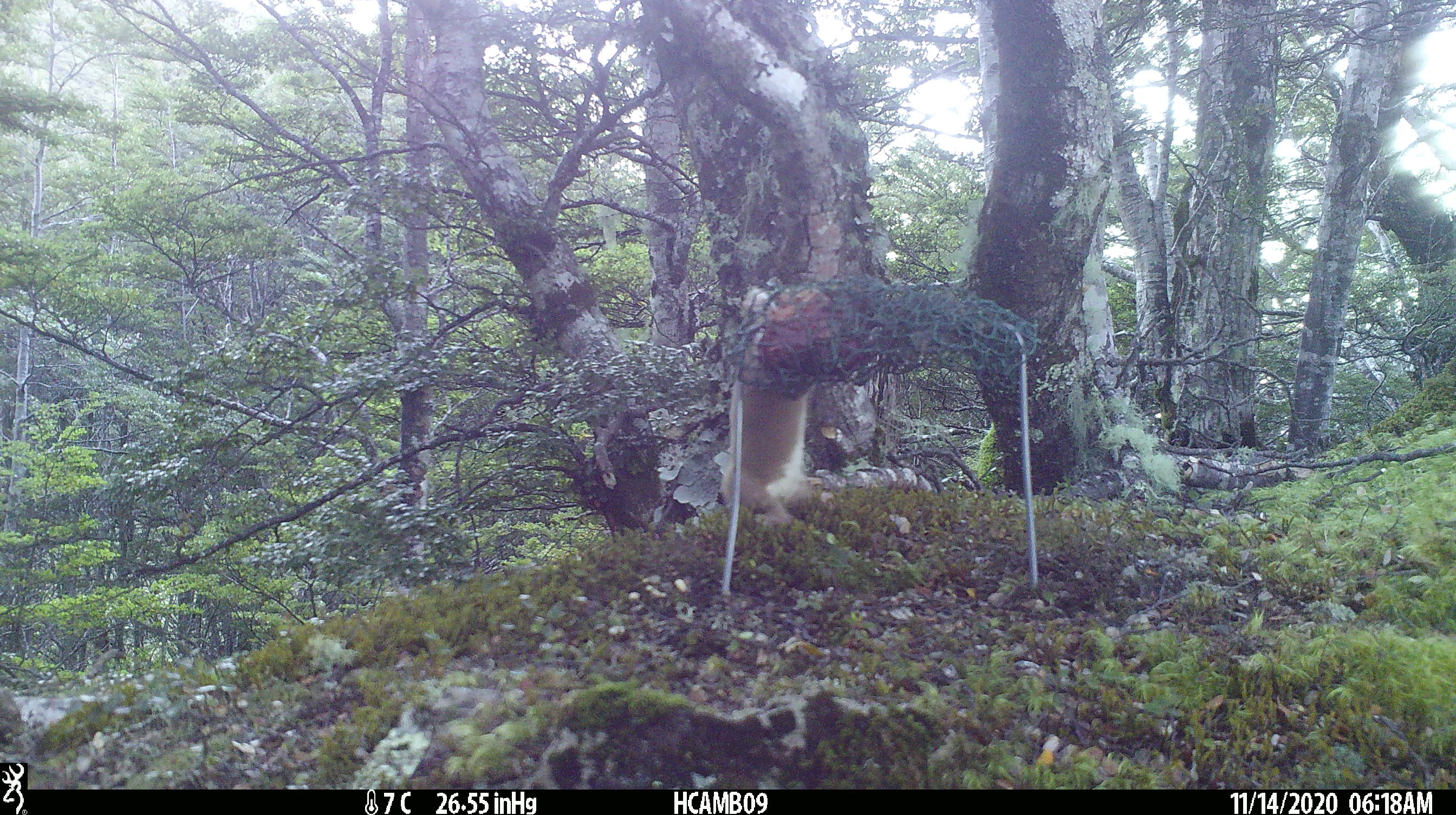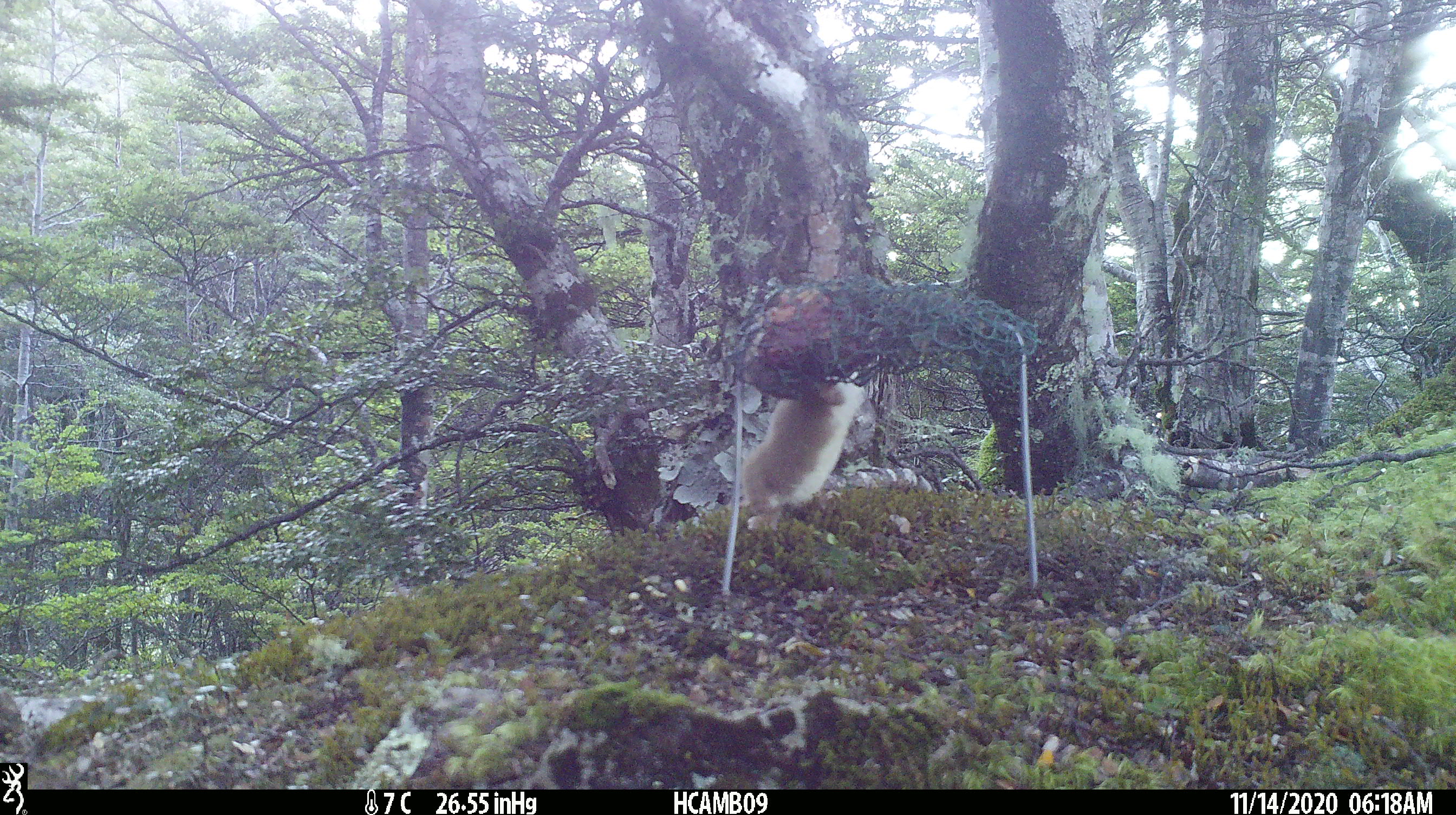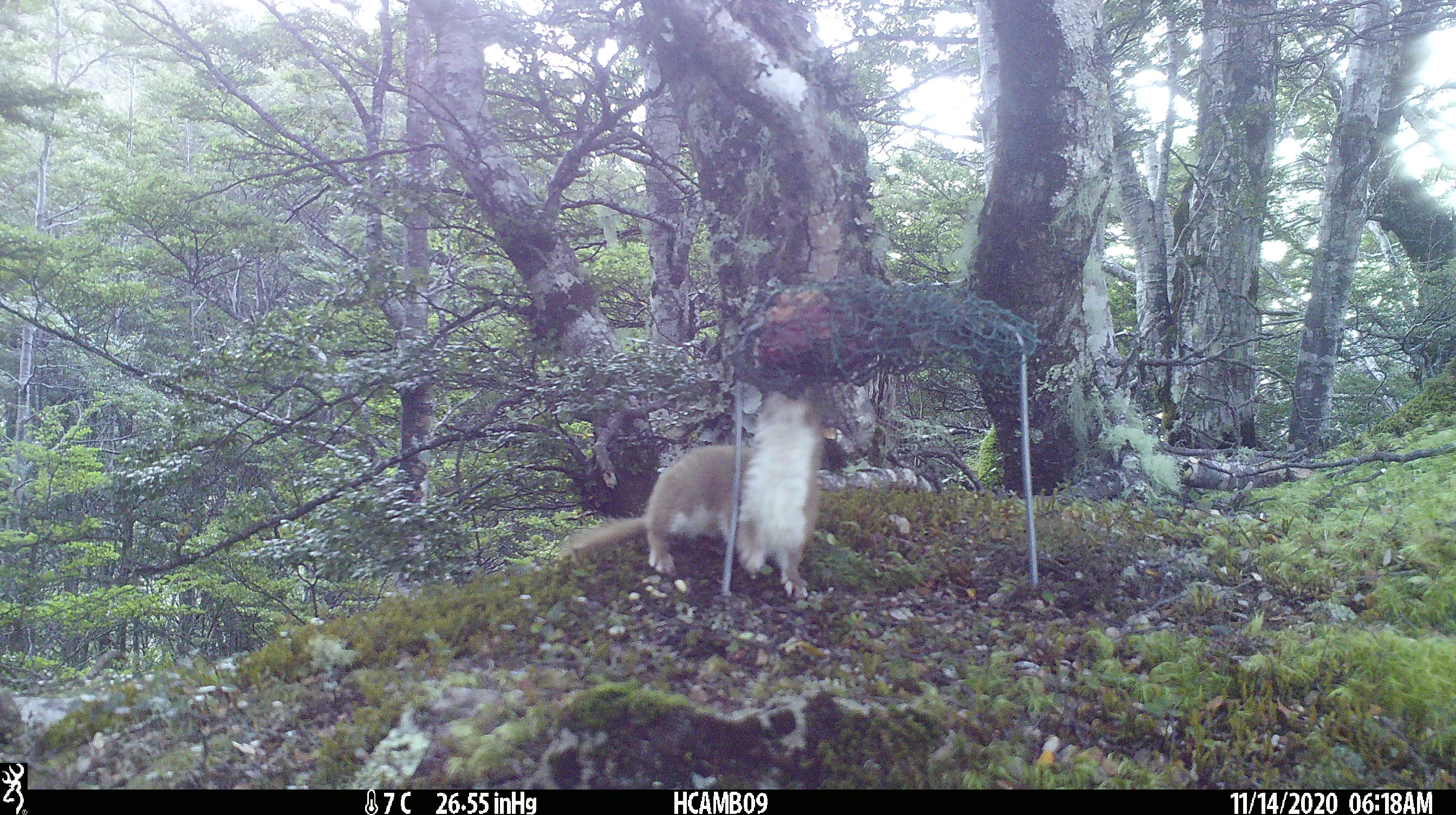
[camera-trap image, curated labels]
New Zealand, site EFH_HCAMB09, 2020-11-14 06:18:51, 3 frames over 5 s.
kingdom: Animalia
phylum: Chordata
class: Mammalia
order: Carnivora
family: Mustelidae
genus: Mustela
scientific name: Mustela nivalis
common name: least weasel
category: weasel